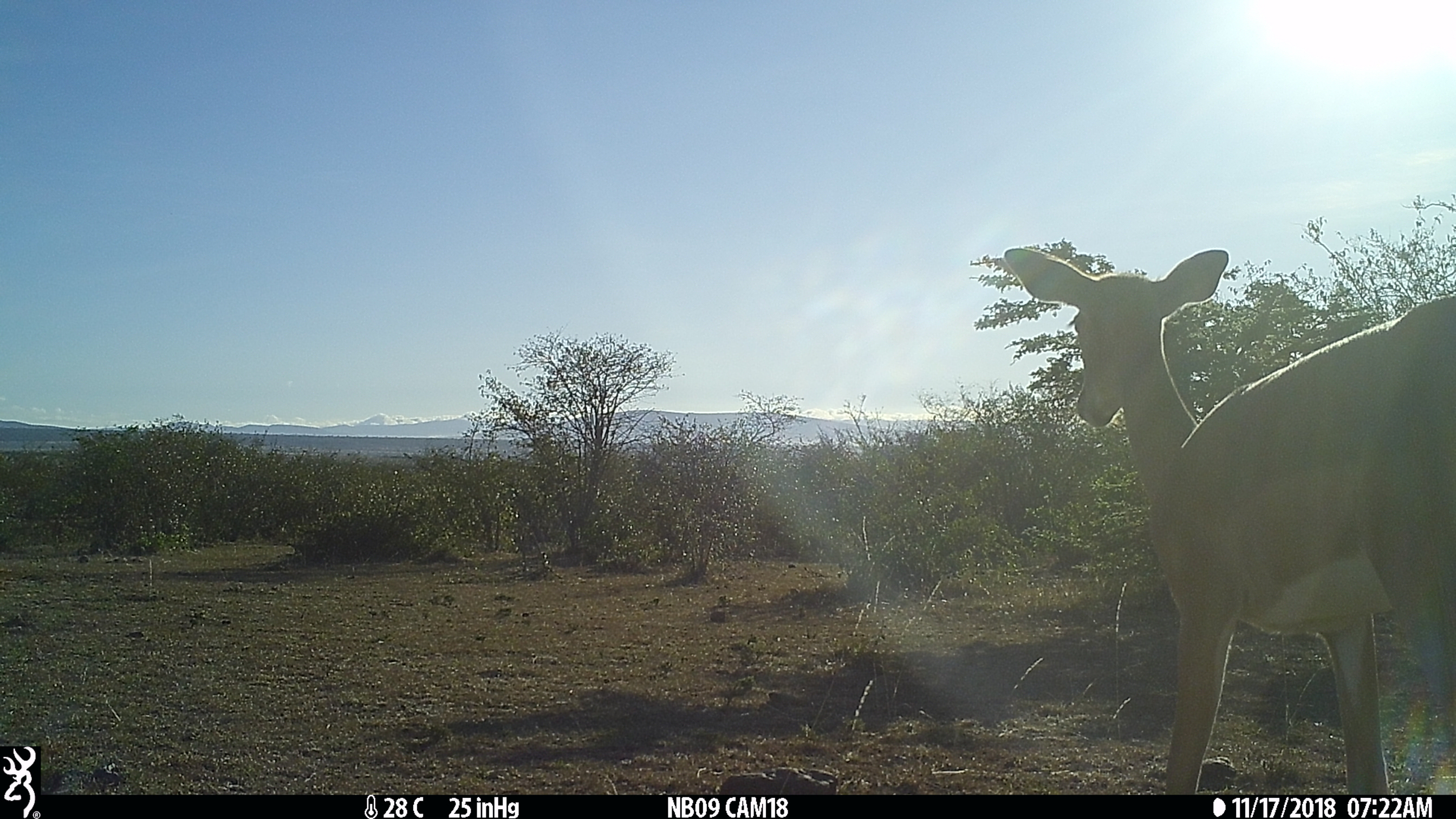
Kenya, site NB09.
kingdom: Animalia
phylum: Chordata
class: Mammalia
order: Artiodactyla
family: Bovidae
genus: Aepyceros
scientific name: Aepyceros melampus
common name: impala